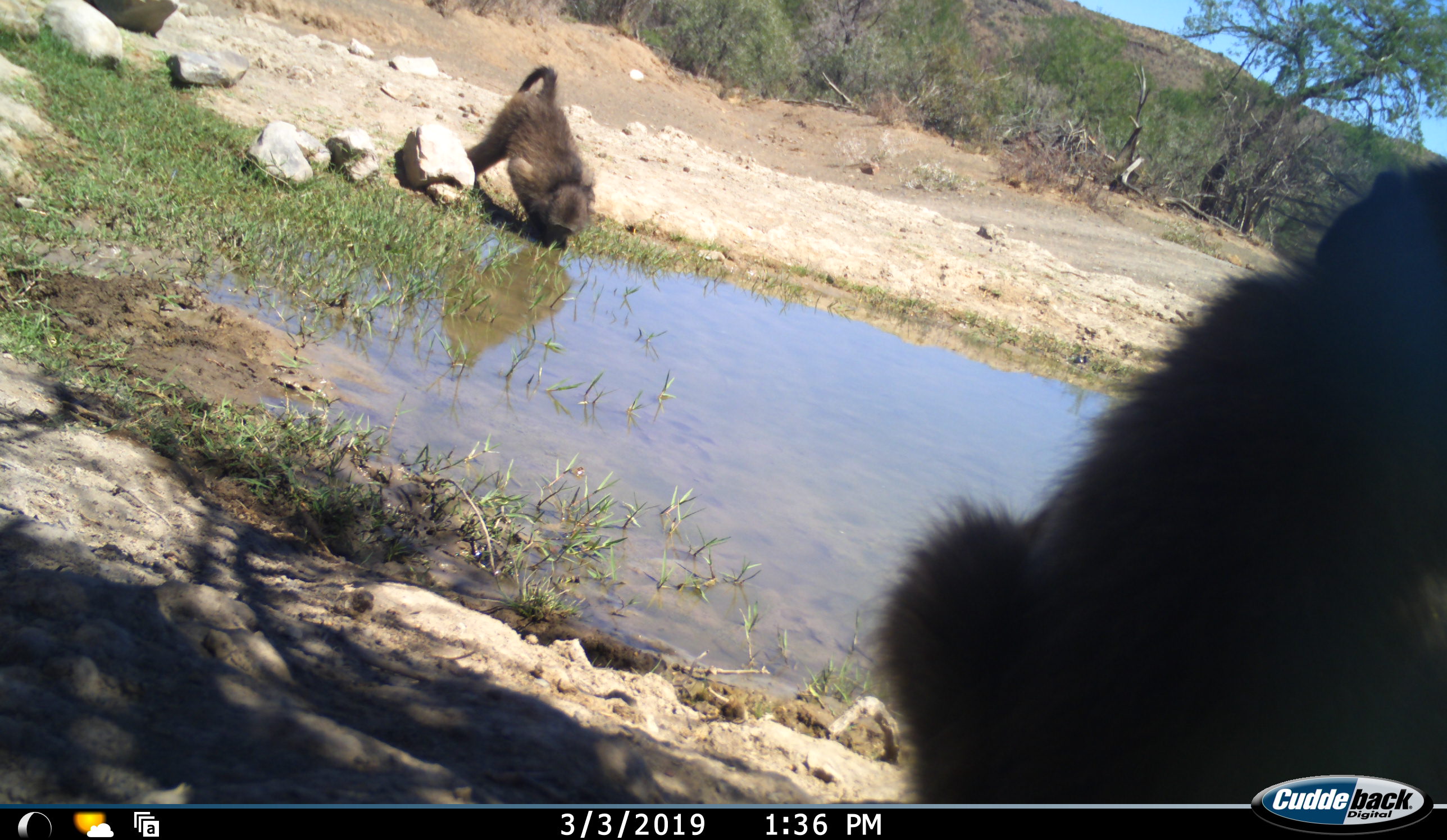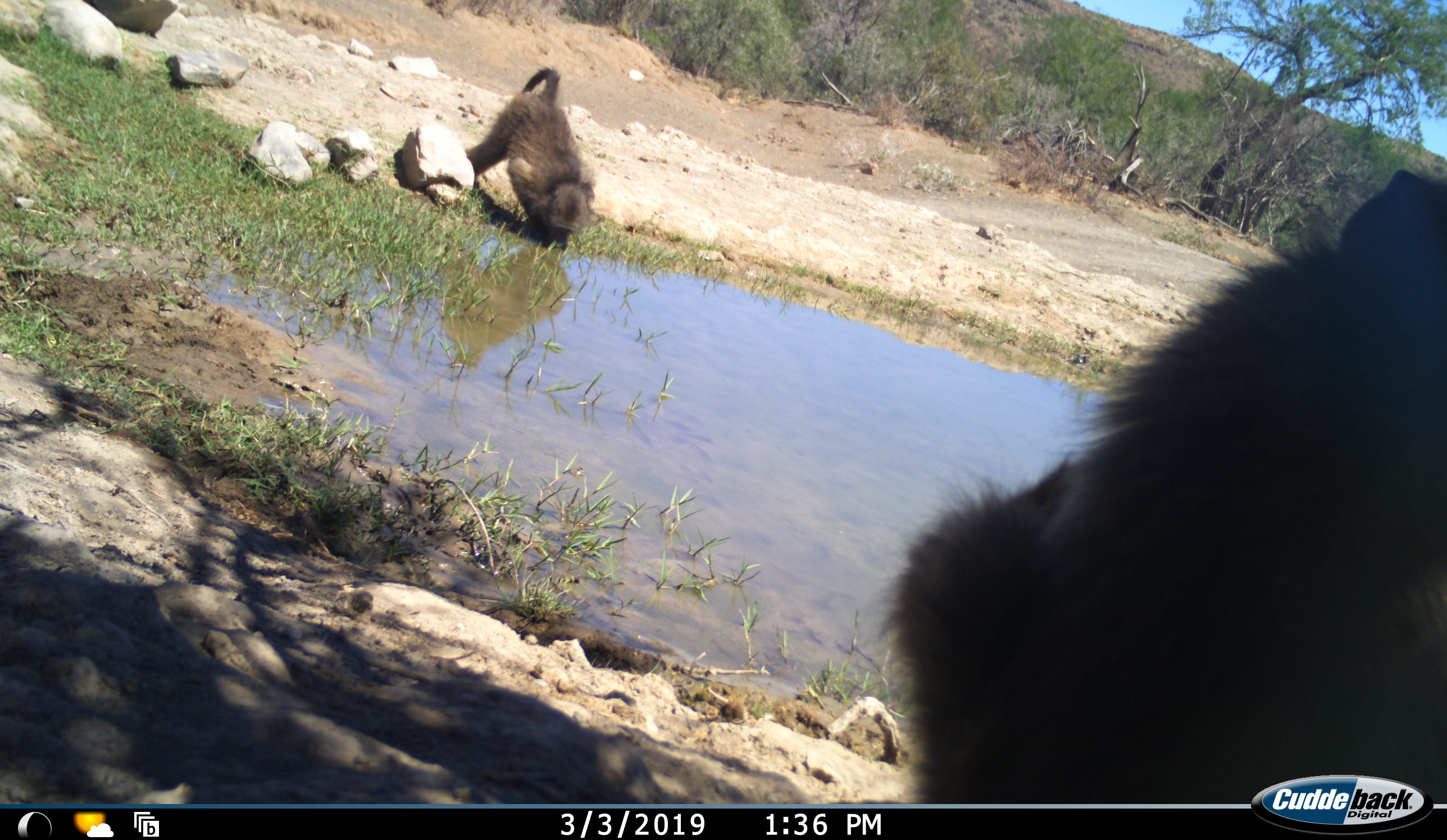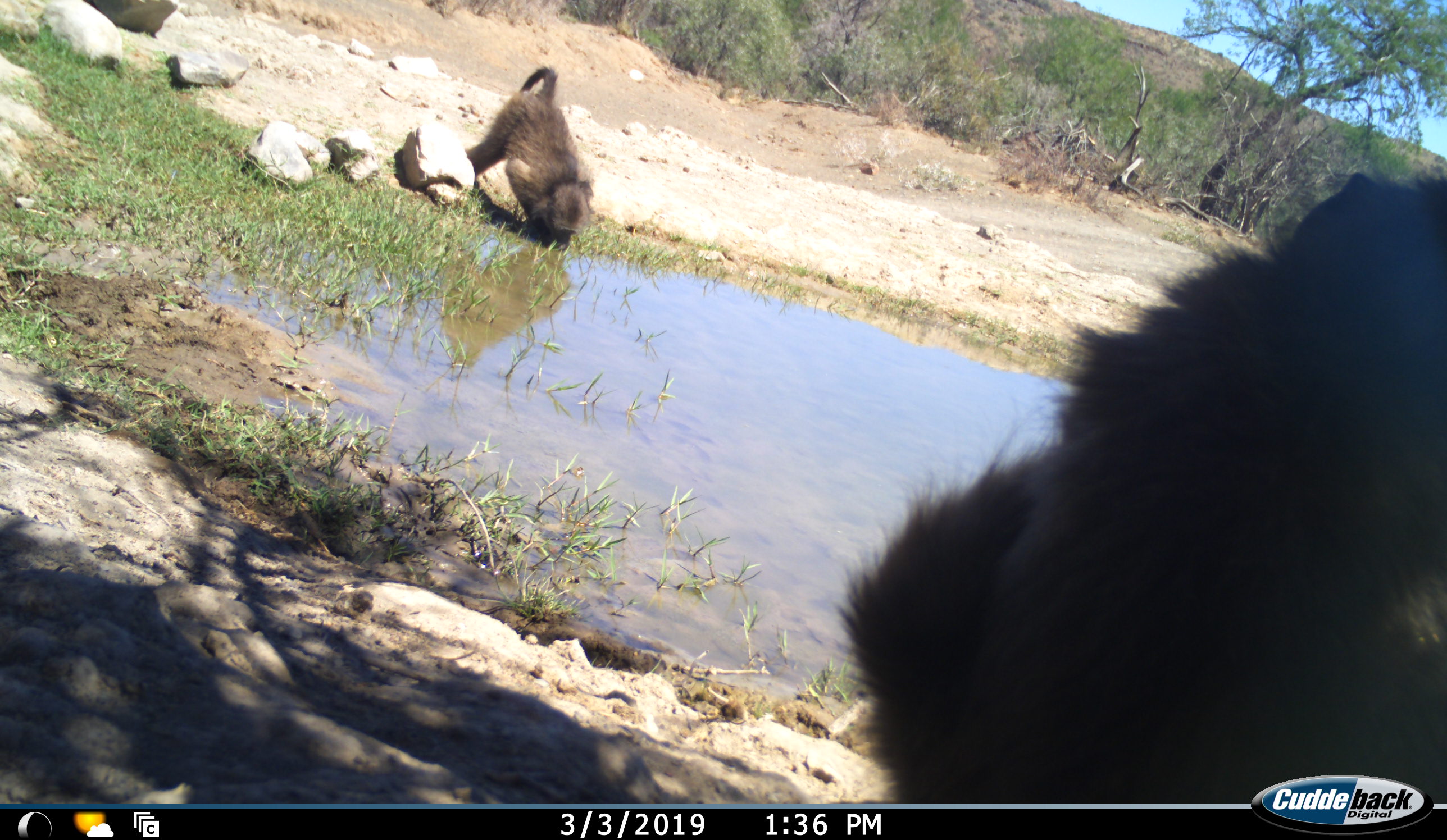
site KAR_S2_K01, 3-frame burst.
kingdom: Animalia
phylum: Chordata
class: Mammalia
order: Primates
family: Cercopithecidae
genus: Papio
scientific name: Papio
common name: baboon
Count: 2.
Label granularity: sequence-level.